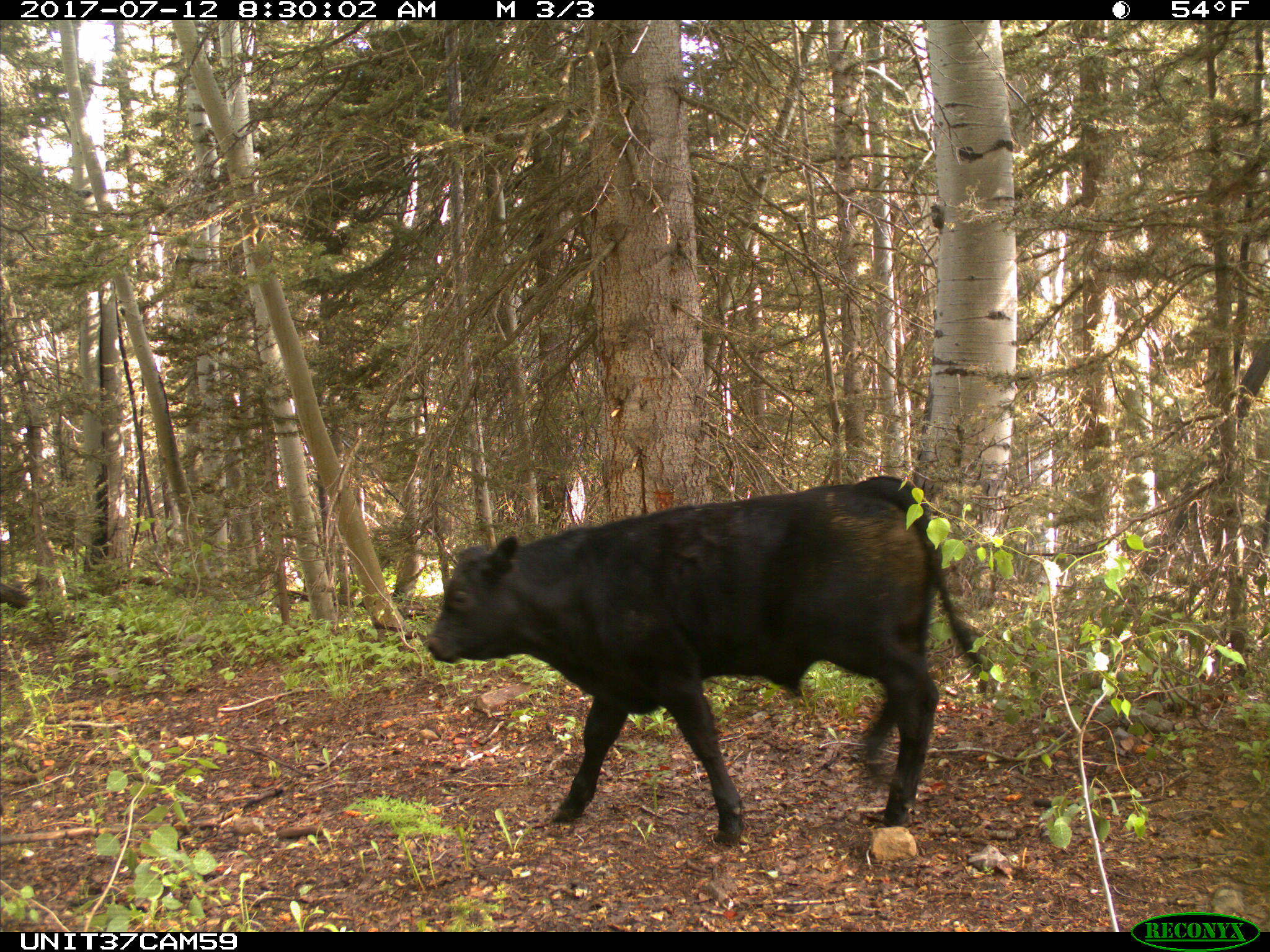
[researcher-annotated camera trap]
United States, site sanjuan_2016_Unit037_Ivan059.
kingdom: Animalia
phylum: Chordata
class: Mammalia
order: Artiodactyla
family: Bovidae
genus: Bos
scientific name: Bos taurus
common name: domestic cow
Bos taurus (domestic cow).